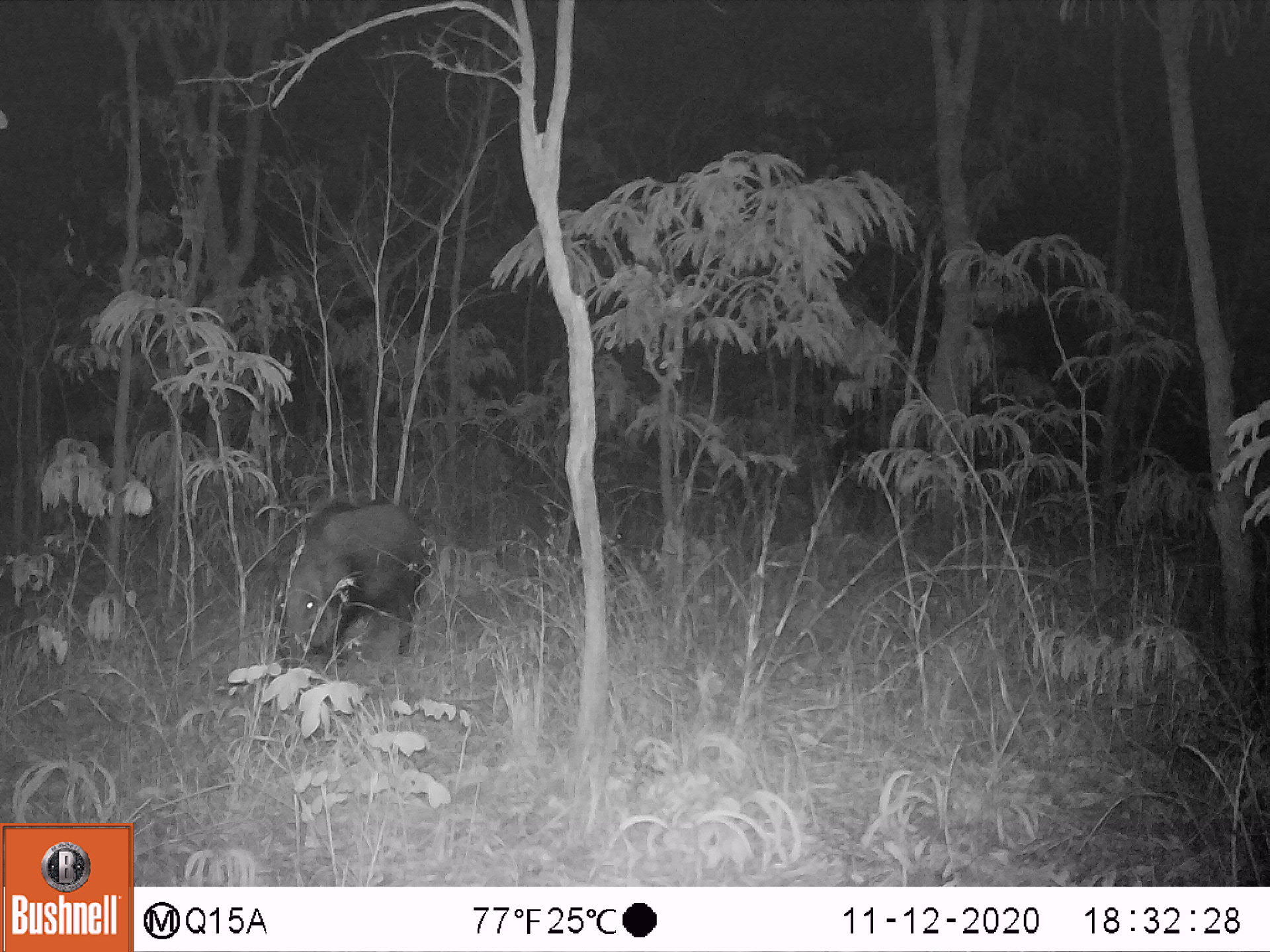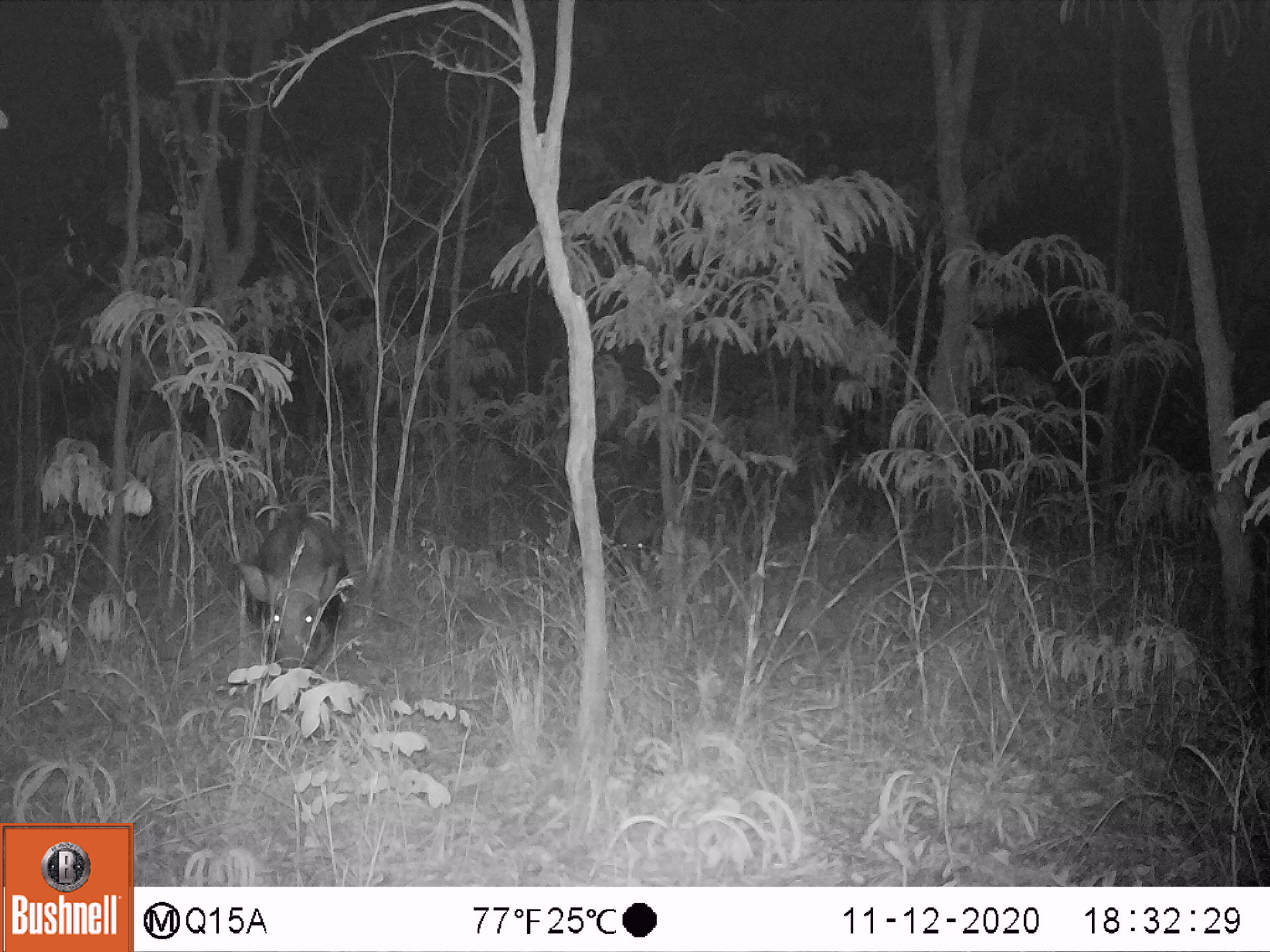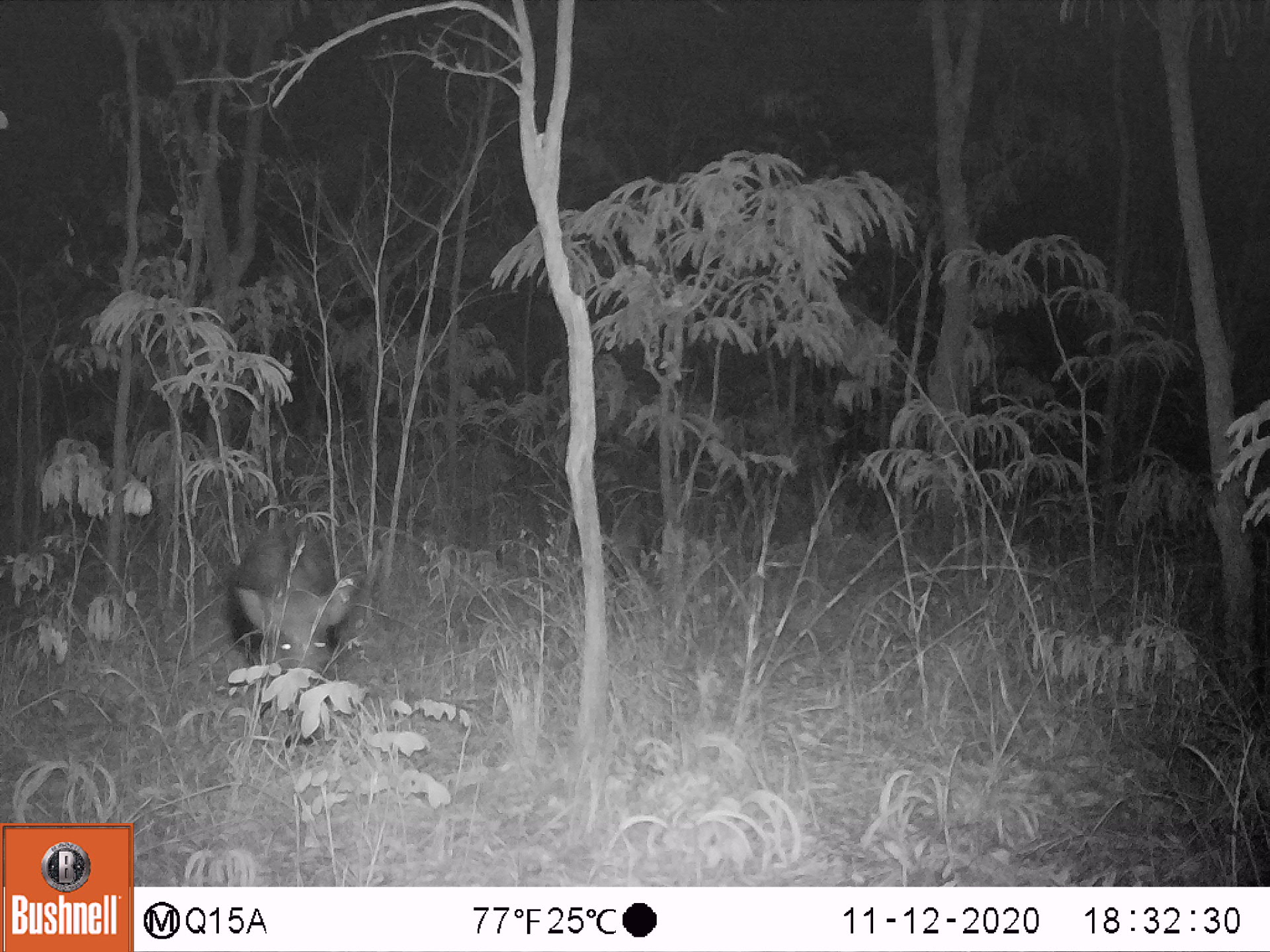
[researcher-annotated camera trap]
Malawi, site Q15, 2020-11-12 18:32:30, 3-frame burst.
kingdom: Animalia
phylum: Chordata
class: Mammalia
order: Artiodactyla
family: Suidae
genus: Potamochoerus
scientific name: Potamochoerus larvatus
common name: bushpig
Bushpig (Potamochoerus larvatus), count 1.